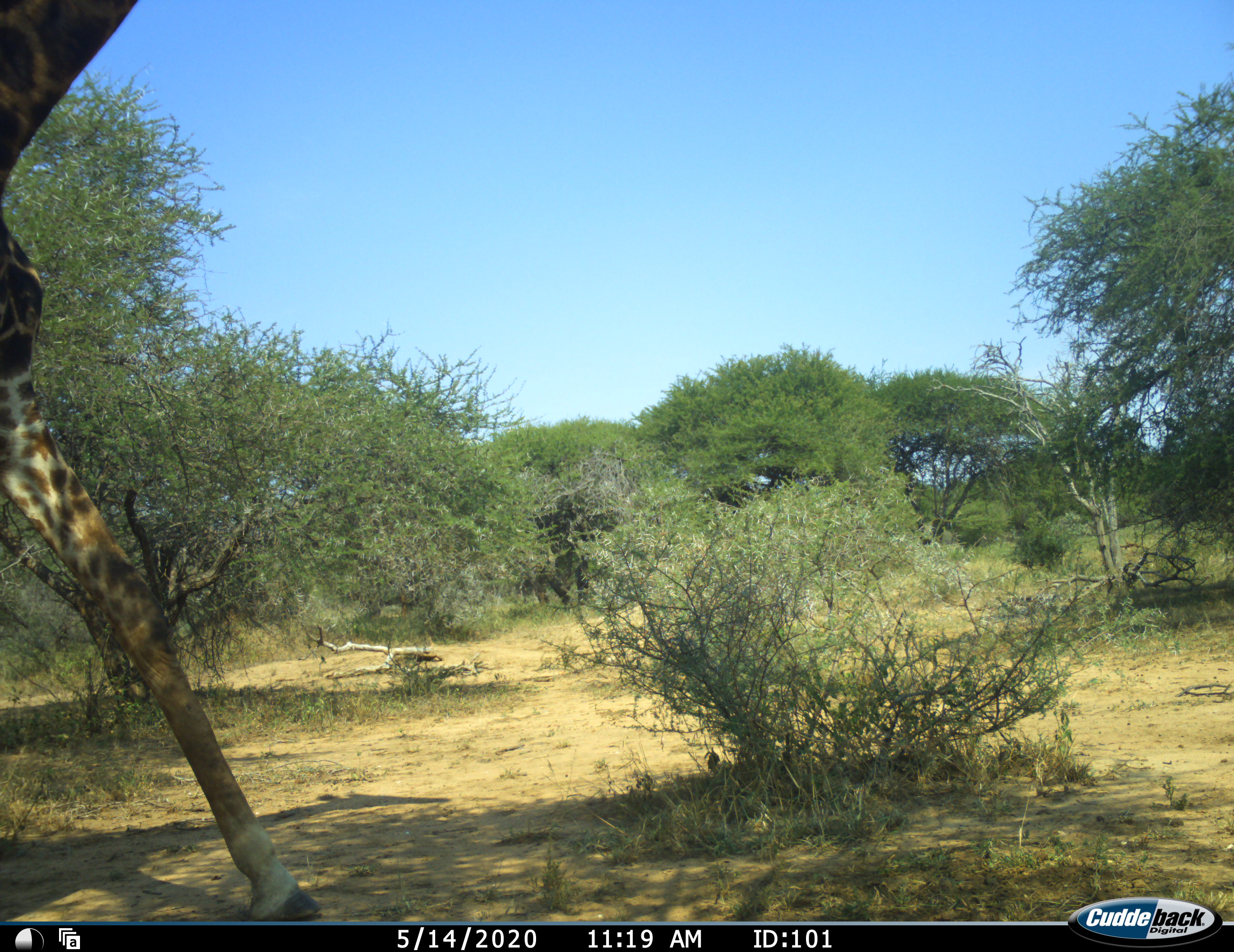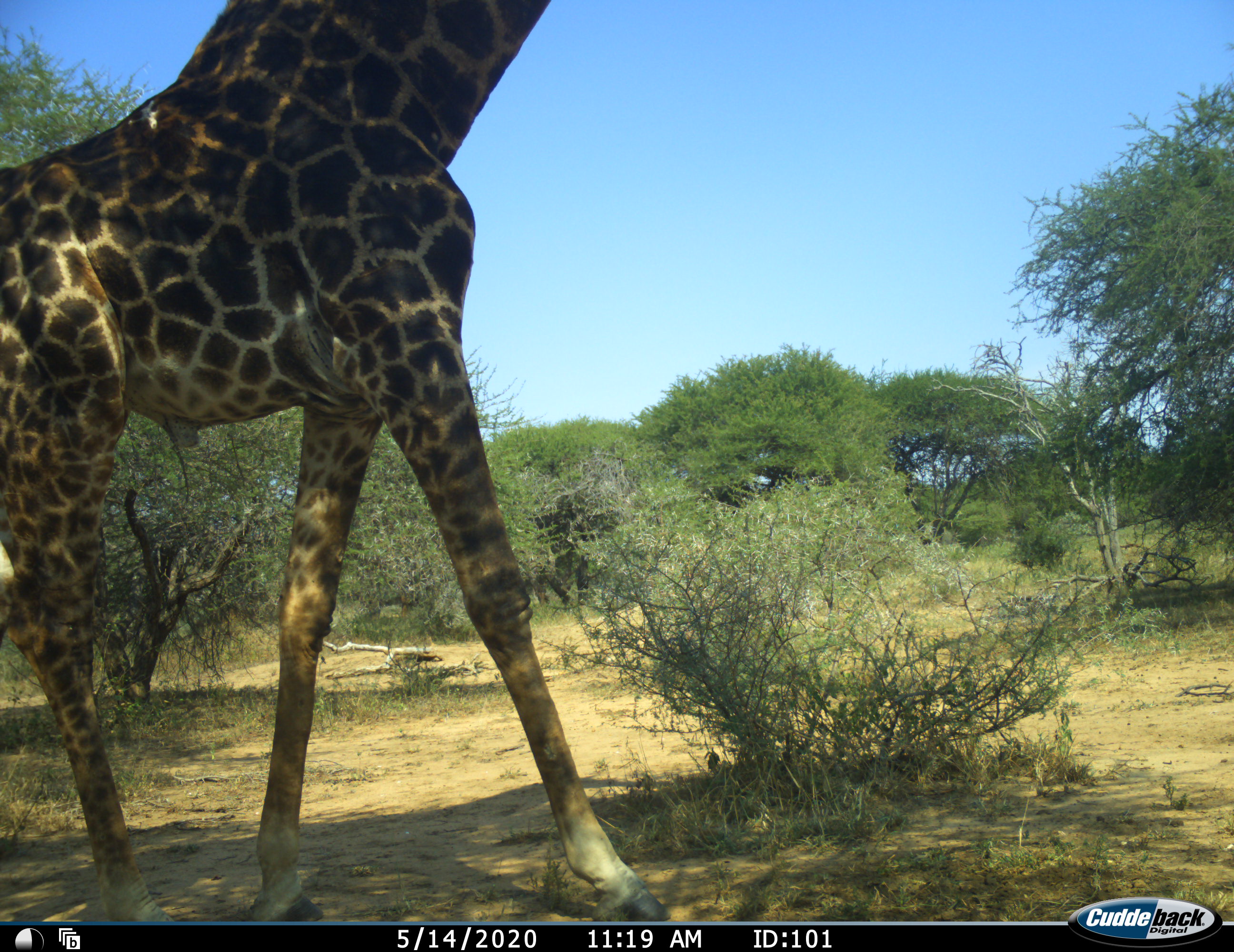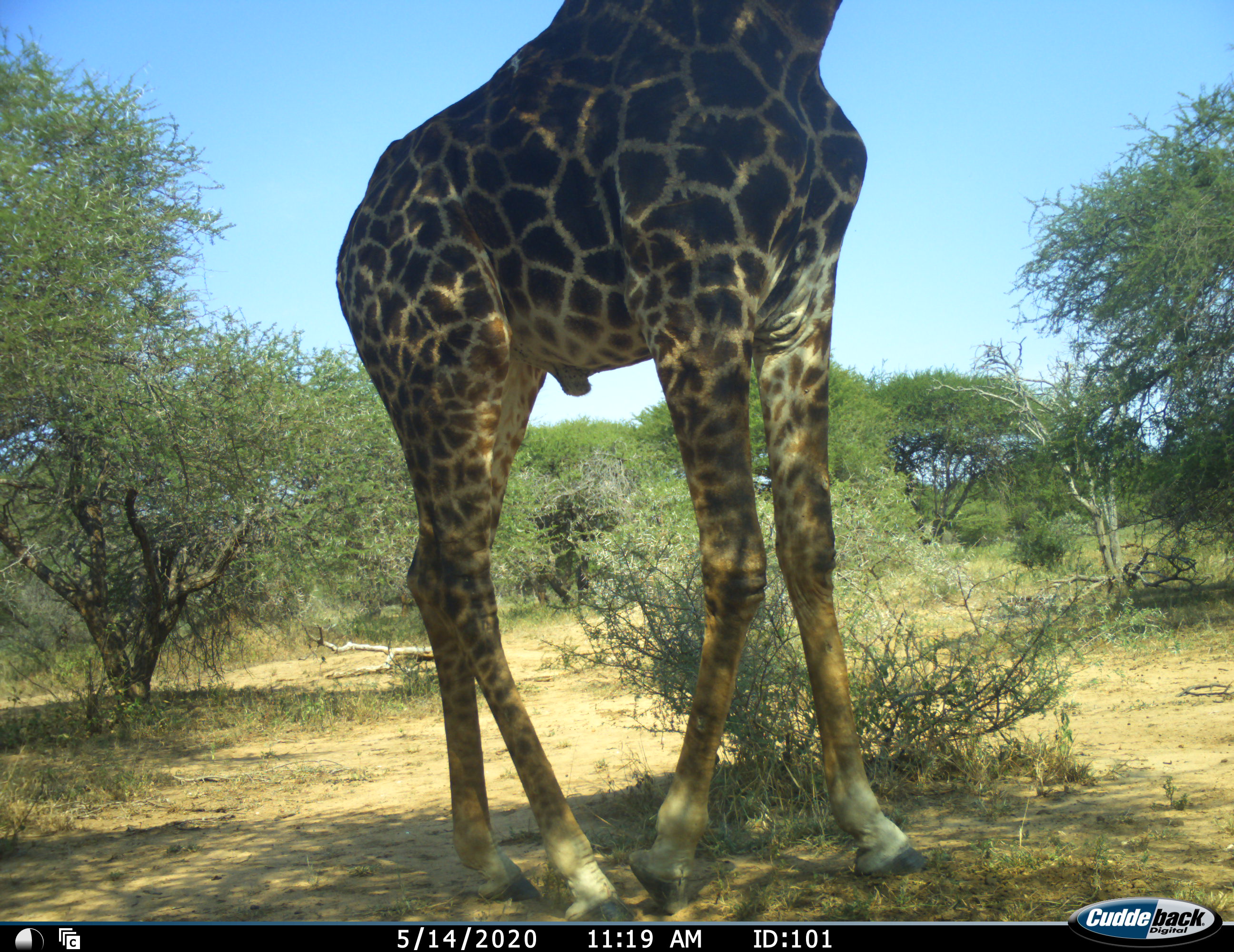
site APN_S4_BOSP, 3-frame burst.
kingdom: Animalia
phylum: Chordata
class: Mammalia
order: Artiodactyla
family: Giraffidae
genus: Giraffa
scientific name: Giraffa camelopardalis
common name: giraffe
Giraffe (Giraffa camelopardalis), count 1. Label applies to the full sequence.